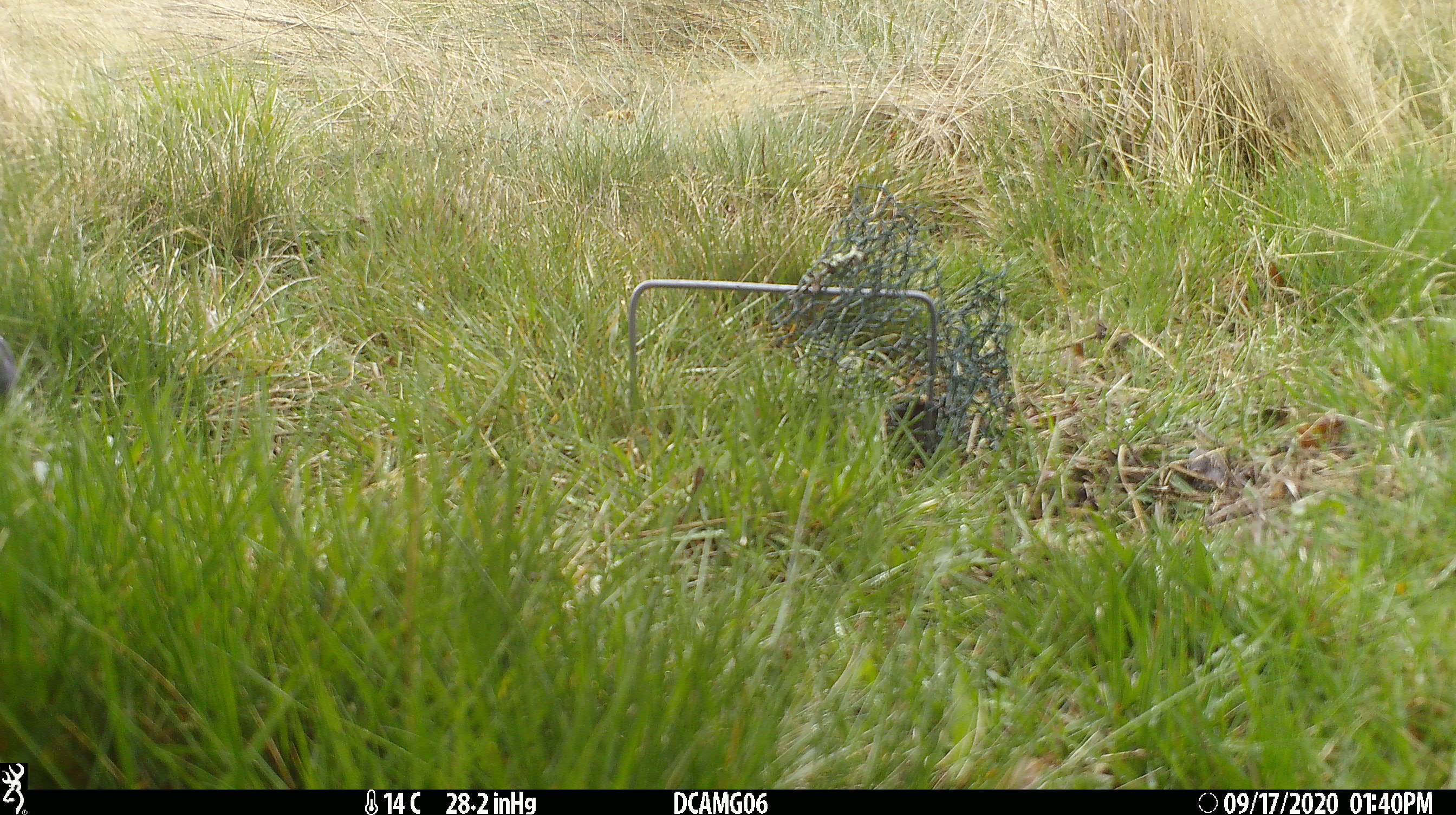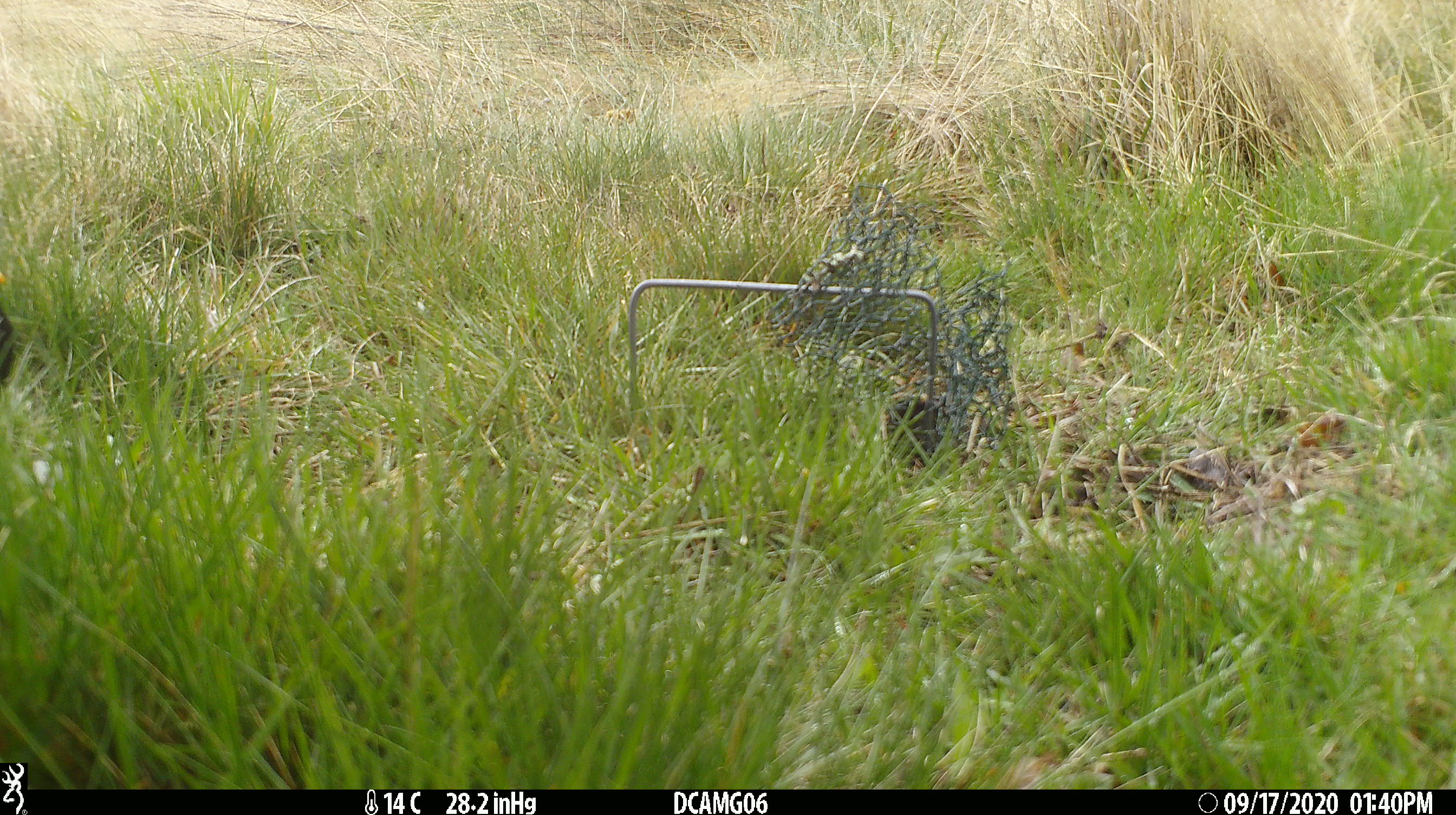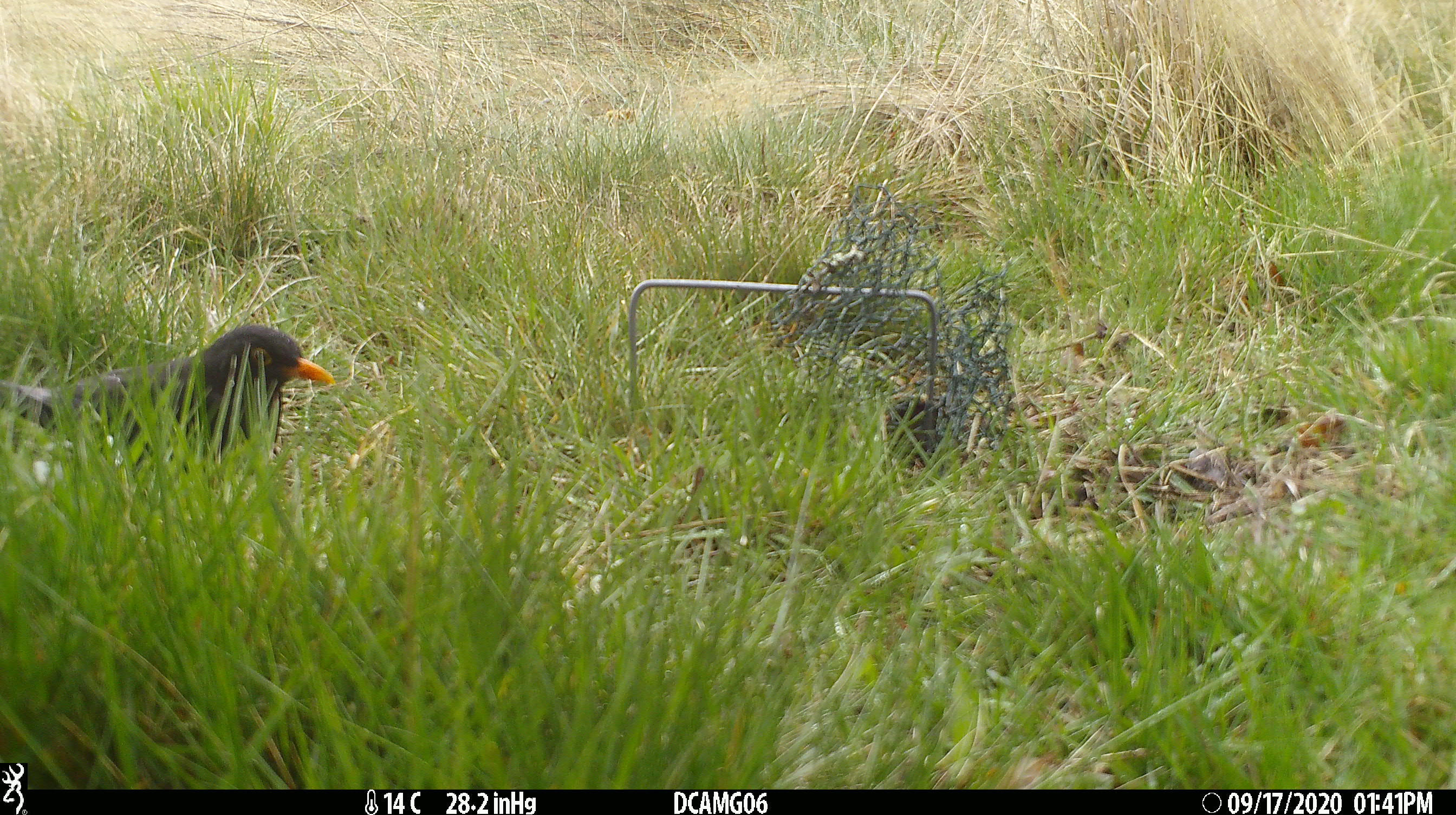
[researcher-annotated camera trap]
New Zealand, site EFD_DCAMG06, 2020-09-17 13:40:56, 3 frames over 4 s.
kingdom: Animalia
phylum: Chordata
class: Aves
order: Passeriformes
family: Turdidae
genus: Turdus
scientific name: Turdus merula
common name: eurasian blackbird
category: blackbird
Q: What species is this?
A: Blackbird (eurasian blackbird) (Turdus merula).